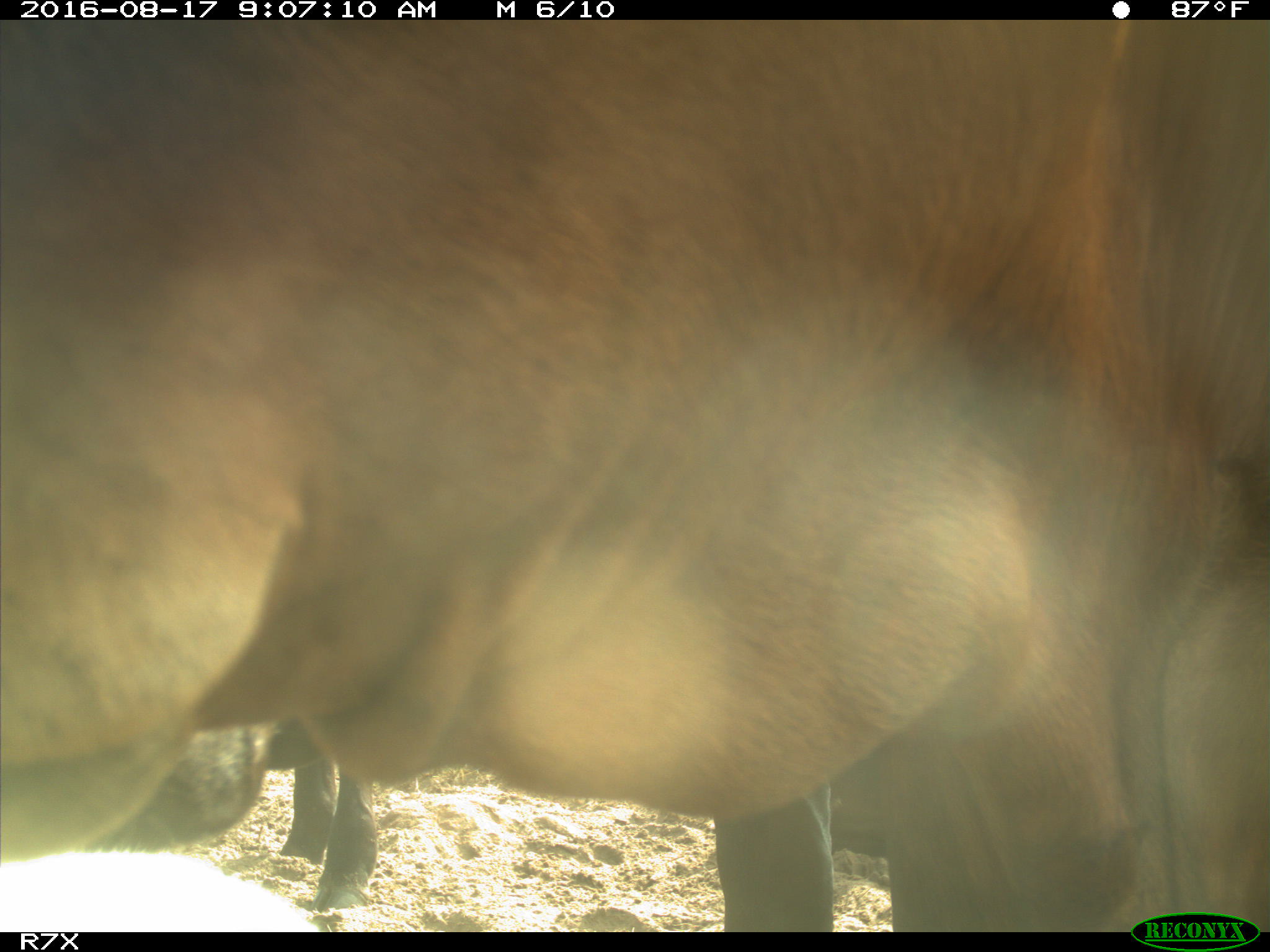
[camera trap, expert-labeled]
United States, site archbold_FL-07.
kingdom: Animalia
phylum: Chordata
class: Mammalia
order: Artiodactyla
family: Bovidae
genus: Bos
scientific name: Bos taurus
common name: domestic cow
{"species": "Bos taurus (domestic cow)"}